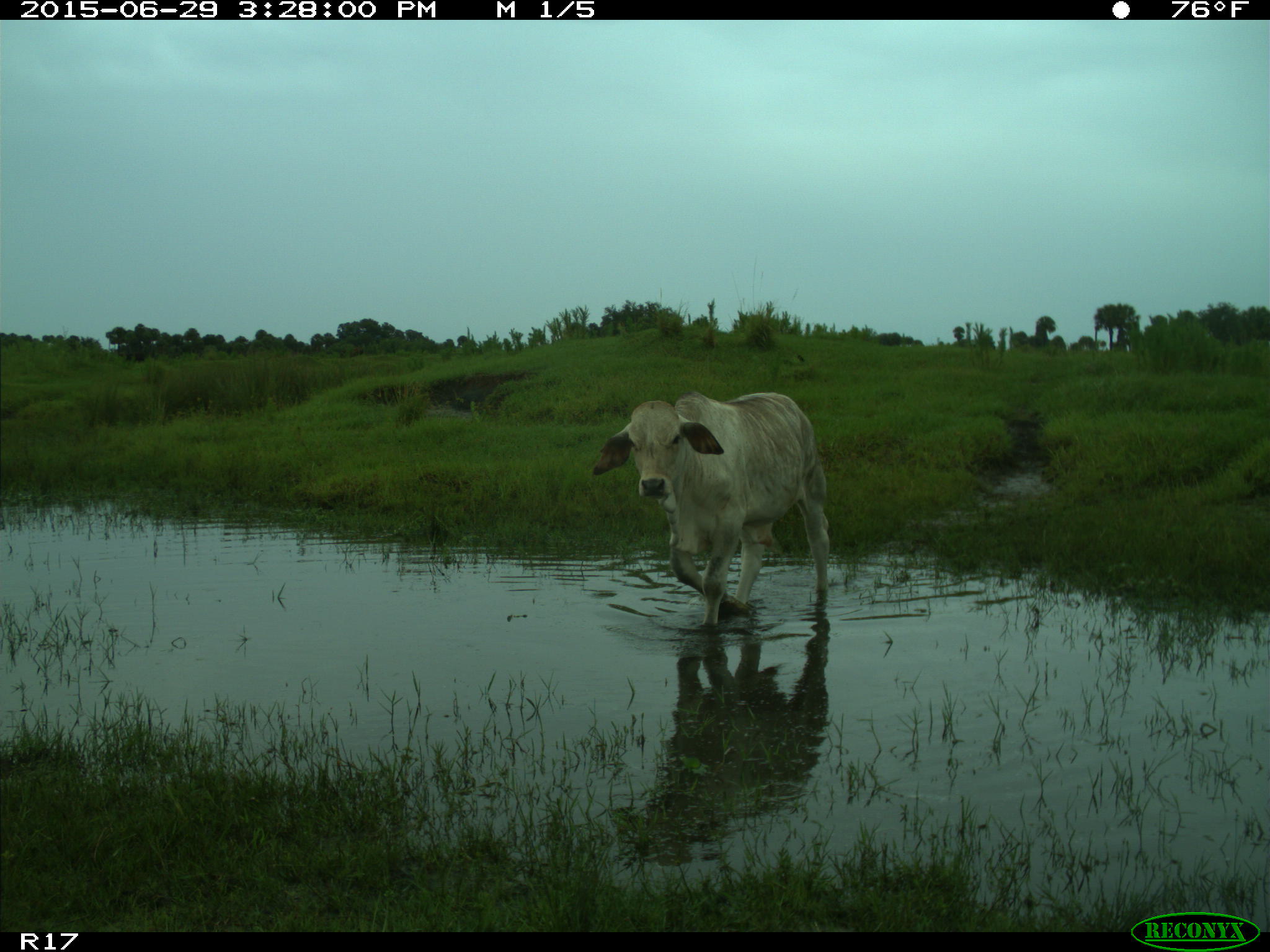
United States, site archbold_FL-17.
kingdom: Animalia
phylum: Chordata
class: Mammalia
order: Artiodactyla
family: Bovidae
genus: Bos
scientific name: Bos taurus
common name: domestic cow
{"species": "Bos taurus (domestic cow)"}